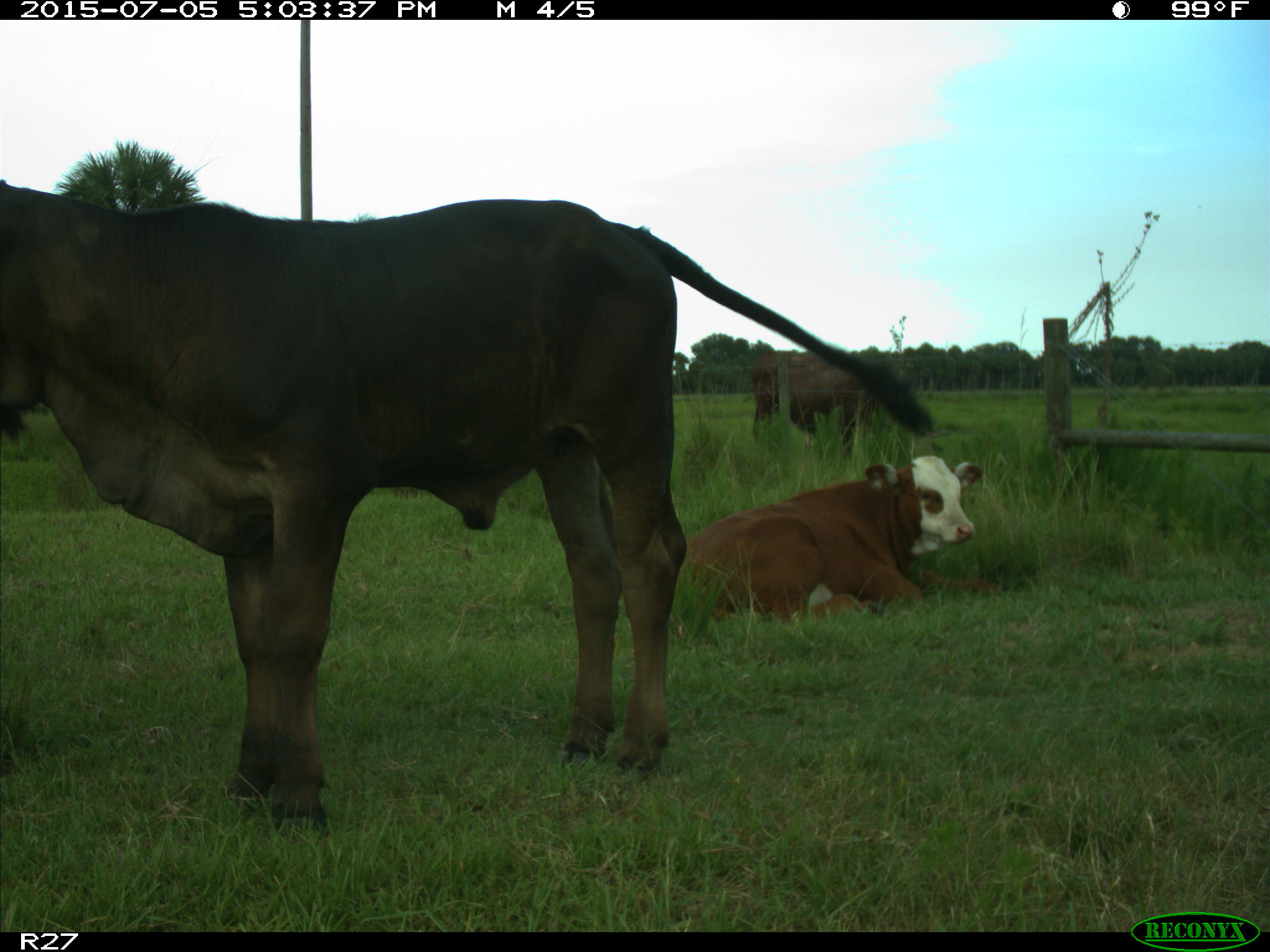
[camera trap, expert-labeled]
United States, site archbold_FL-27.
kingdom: Animalia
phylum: Chordata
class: Mammalia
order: Artiodactyla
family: Bovidae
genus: Bos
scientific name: Bos taurus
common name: domestic cow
Bos taurus (domestic cow).